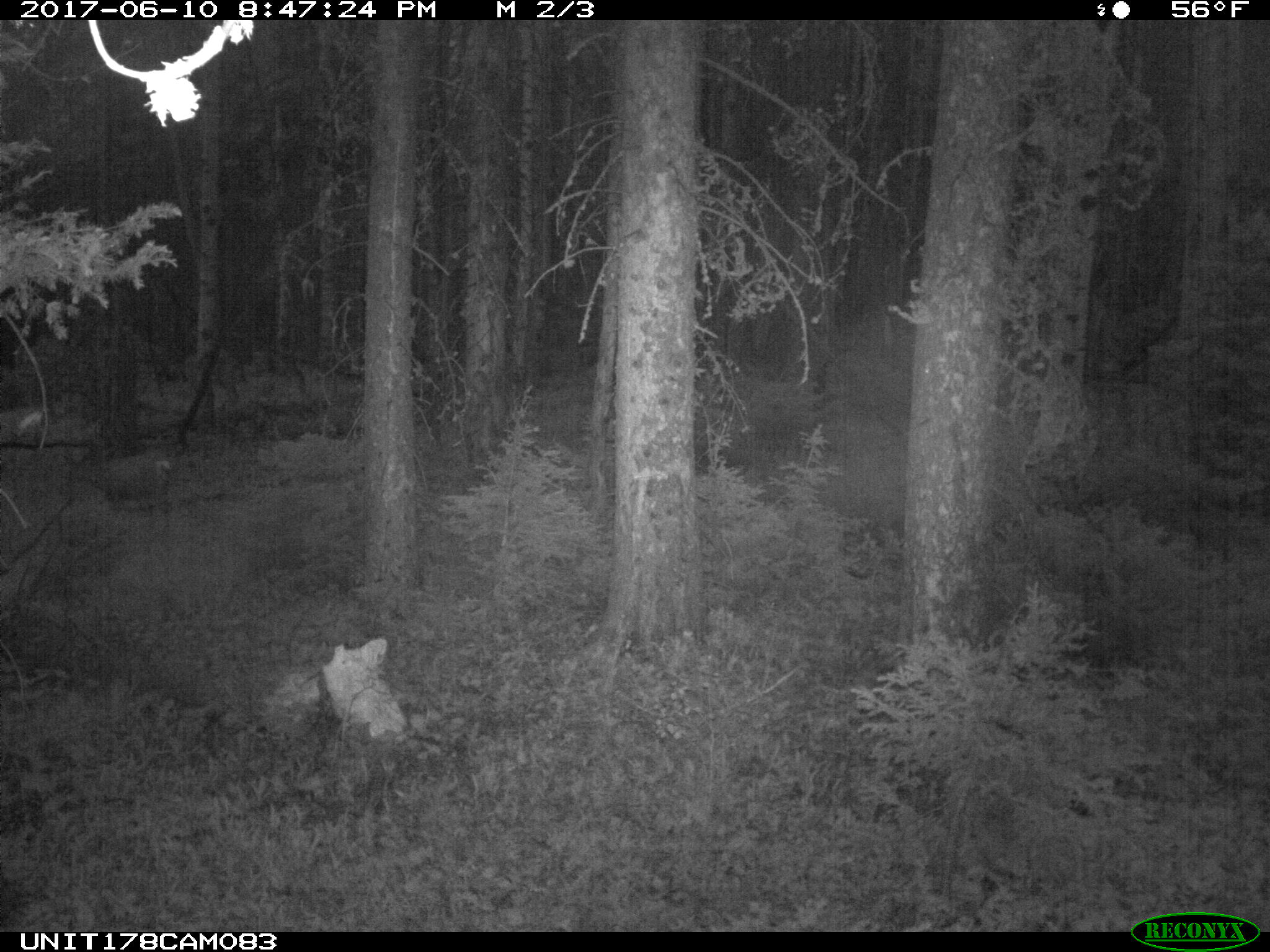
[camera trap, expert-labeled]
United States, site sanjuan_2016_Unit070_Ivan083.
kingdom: Animalia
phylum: Chordata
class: Mammalia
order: Artiodactyla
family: Cervidae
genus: Odocoileus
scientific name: Odocoileus hemionus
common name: mule deer